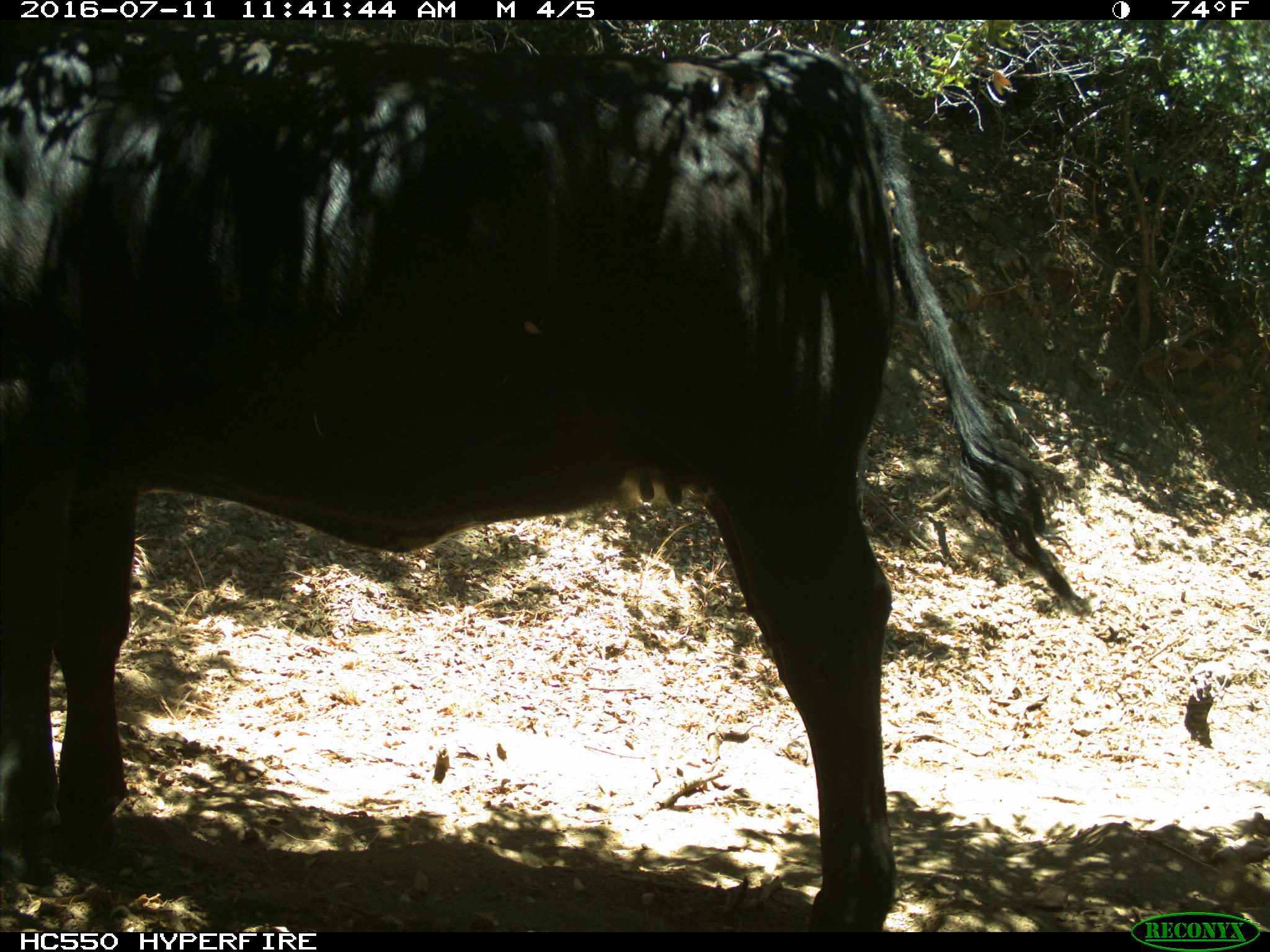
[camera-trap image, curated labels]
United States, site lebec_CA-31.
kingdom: Animalia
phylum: Chordata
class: Mammalia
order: Artiodactyla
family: Bovidae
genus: Bos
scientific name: Bos taurus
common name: domestic cow